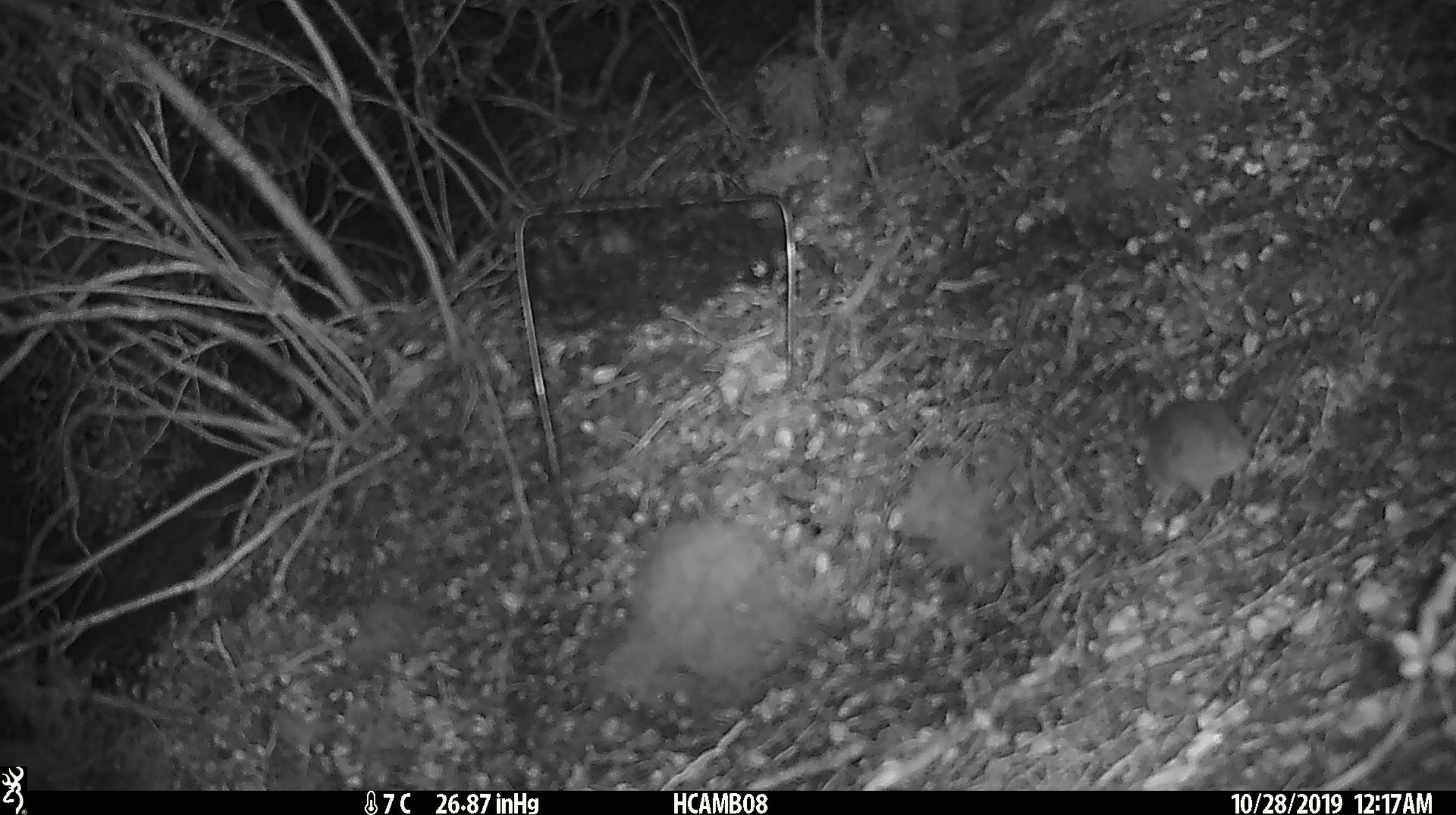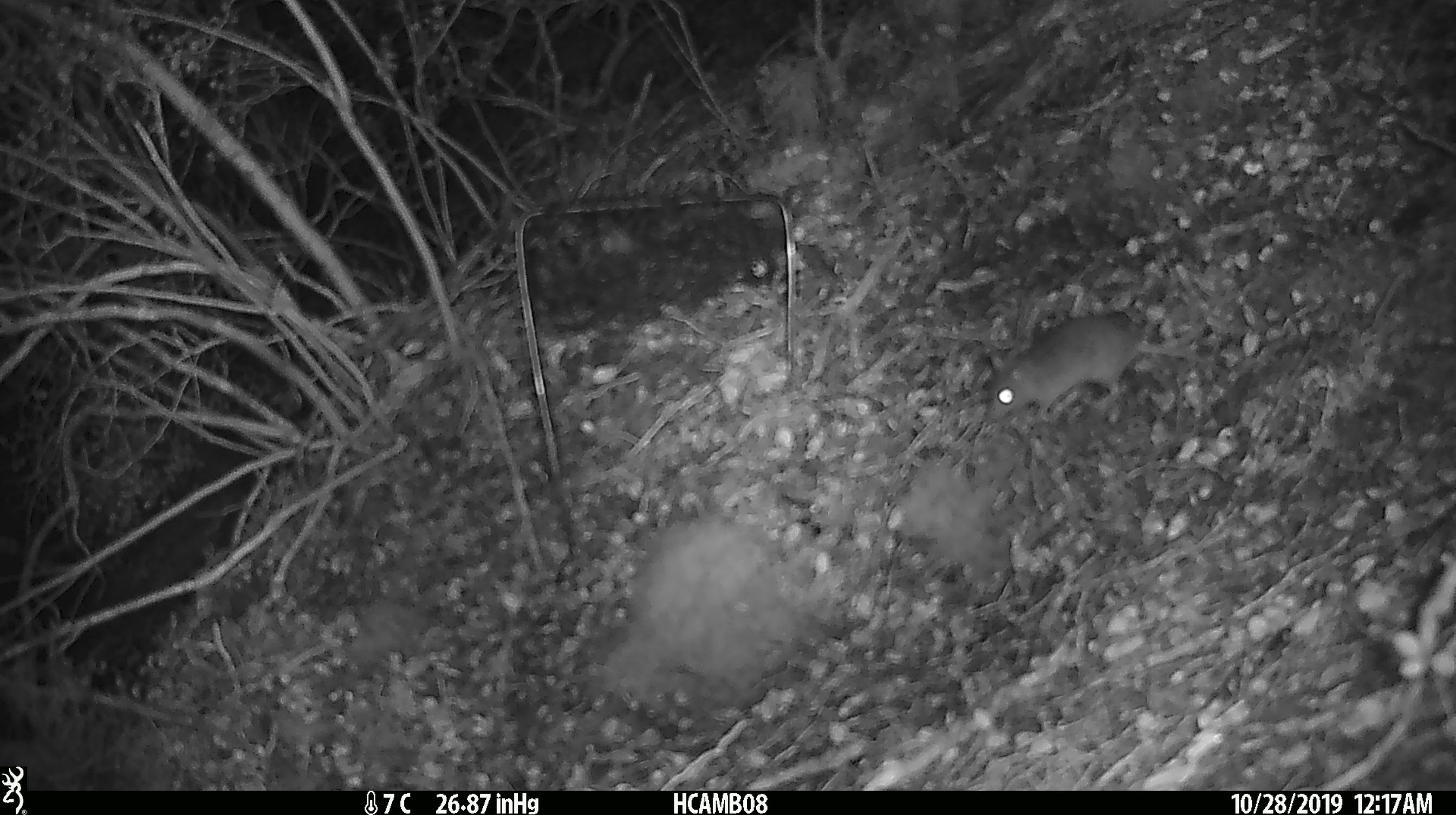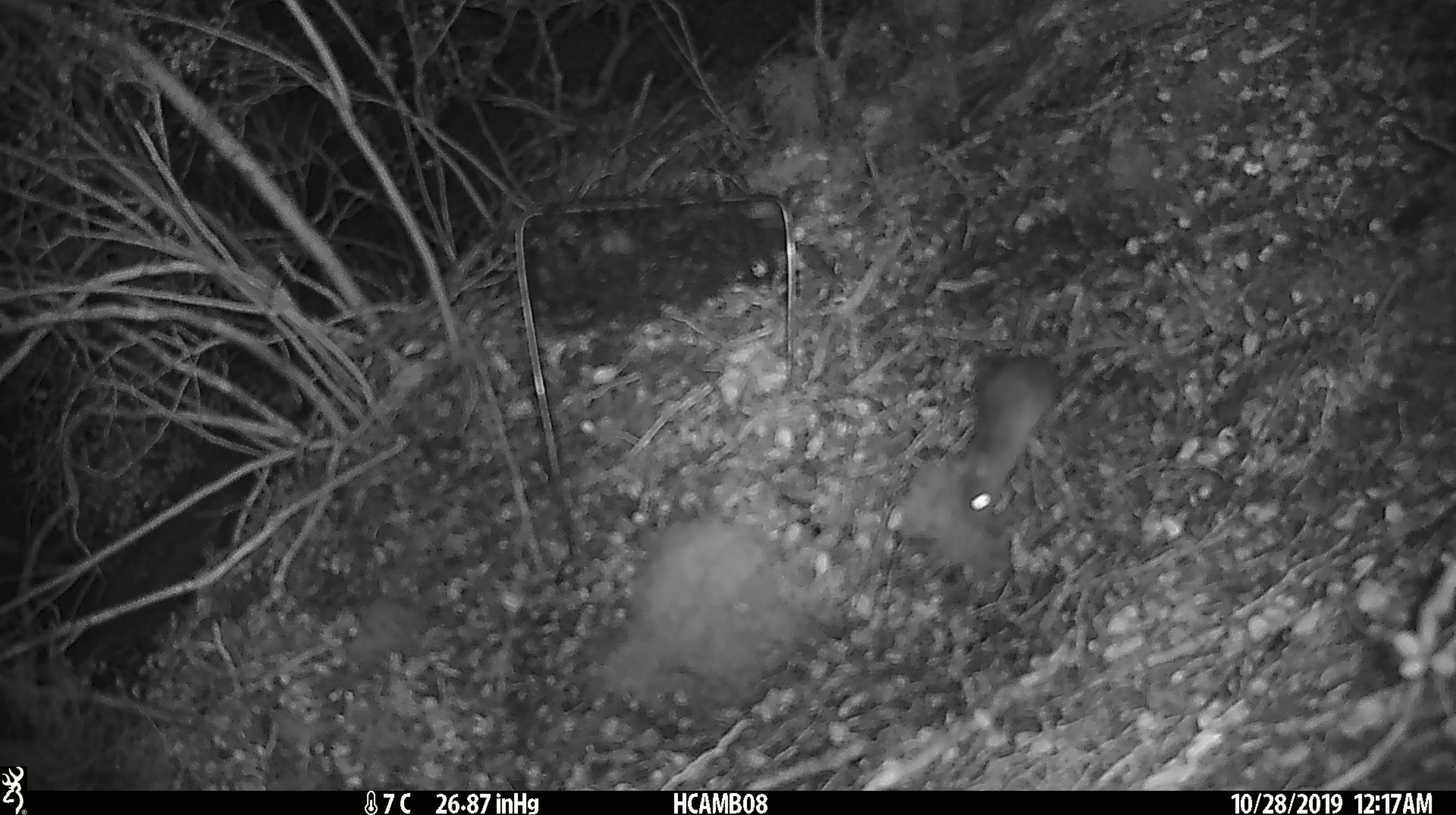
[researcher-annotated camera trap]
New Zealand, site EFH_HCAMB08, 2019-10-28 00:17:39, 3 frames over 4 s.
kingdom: Animalia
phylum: Chordata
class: Mammalia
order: Rodentia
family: Muridae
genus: Mus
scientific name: Mus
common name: mouse